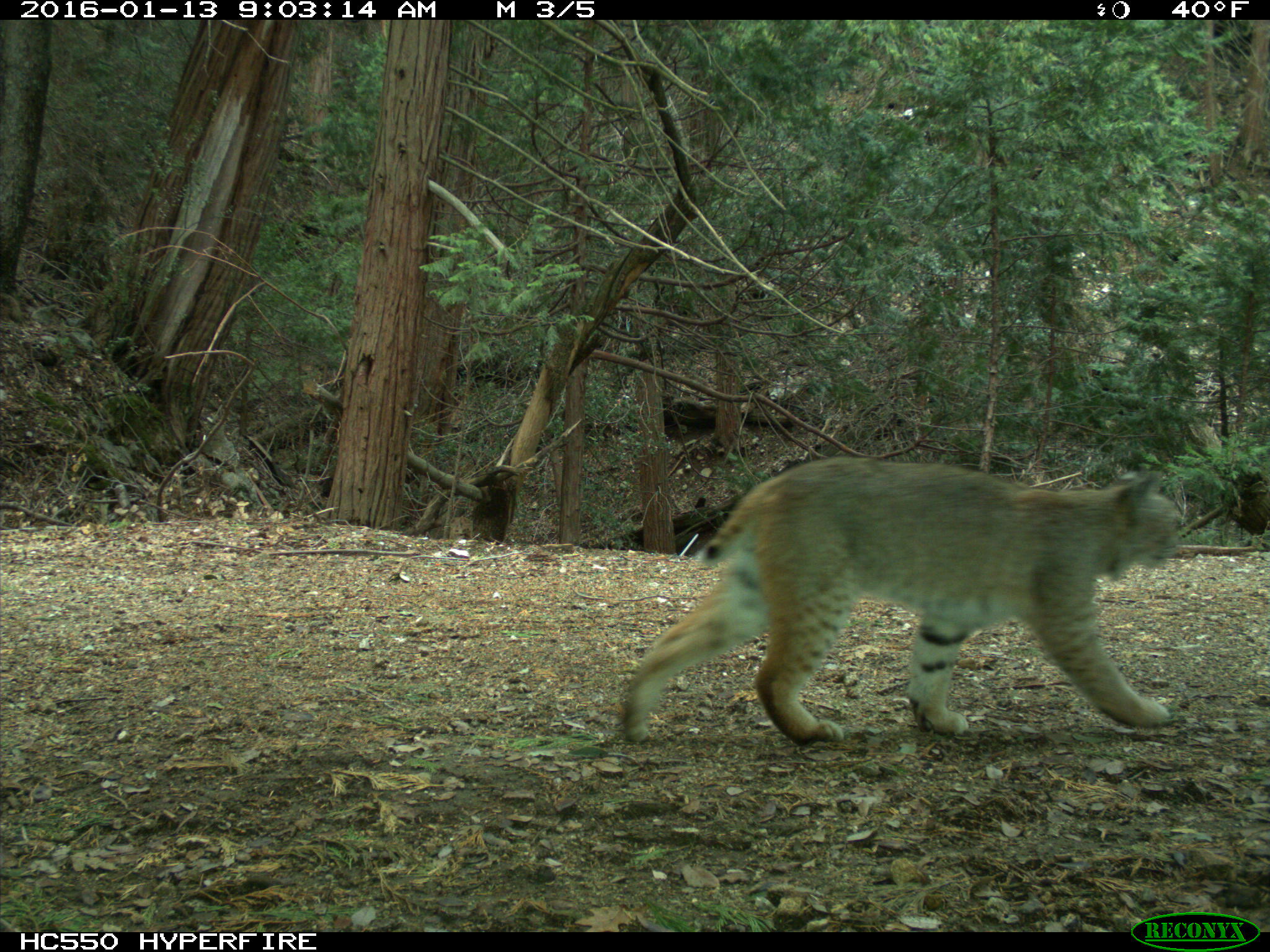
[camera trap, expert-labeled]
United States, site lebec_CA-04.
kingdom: Animalia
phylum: Chordata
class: Mammalia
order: Carnivora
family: Felidae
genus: Lynx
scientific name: Lynx rufus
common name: bobcat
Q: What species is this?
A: Lynx rufus (bobcat).